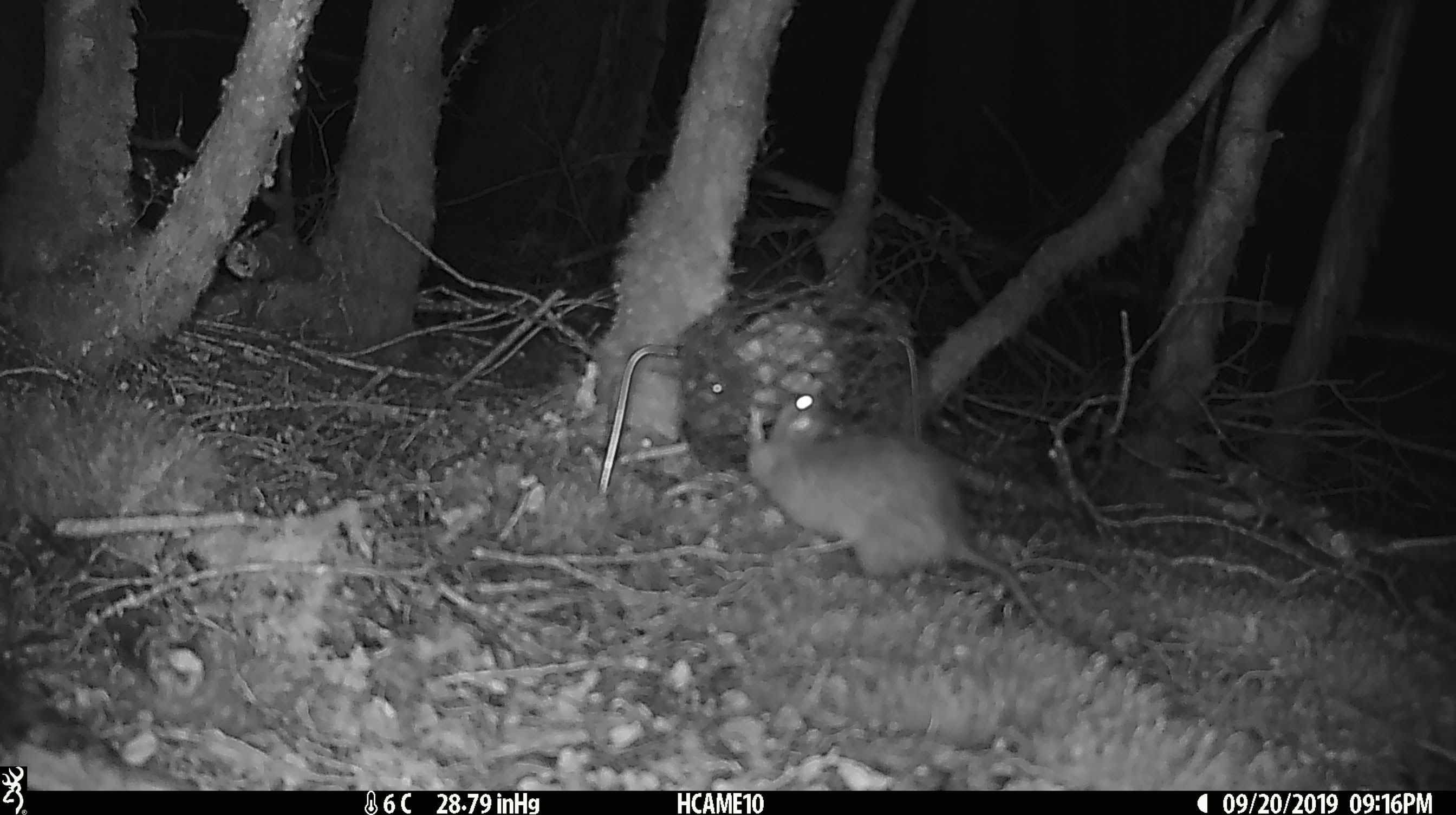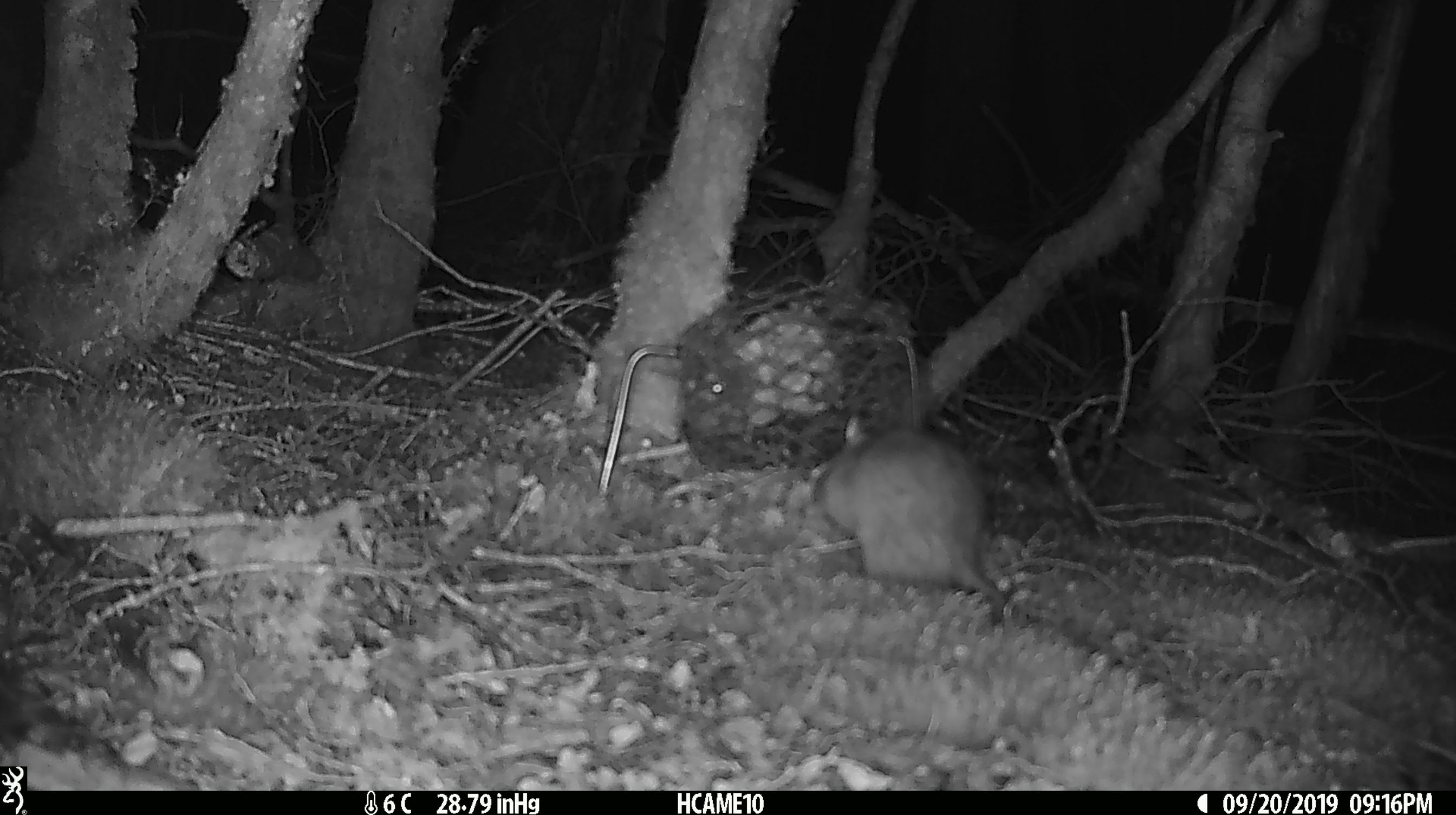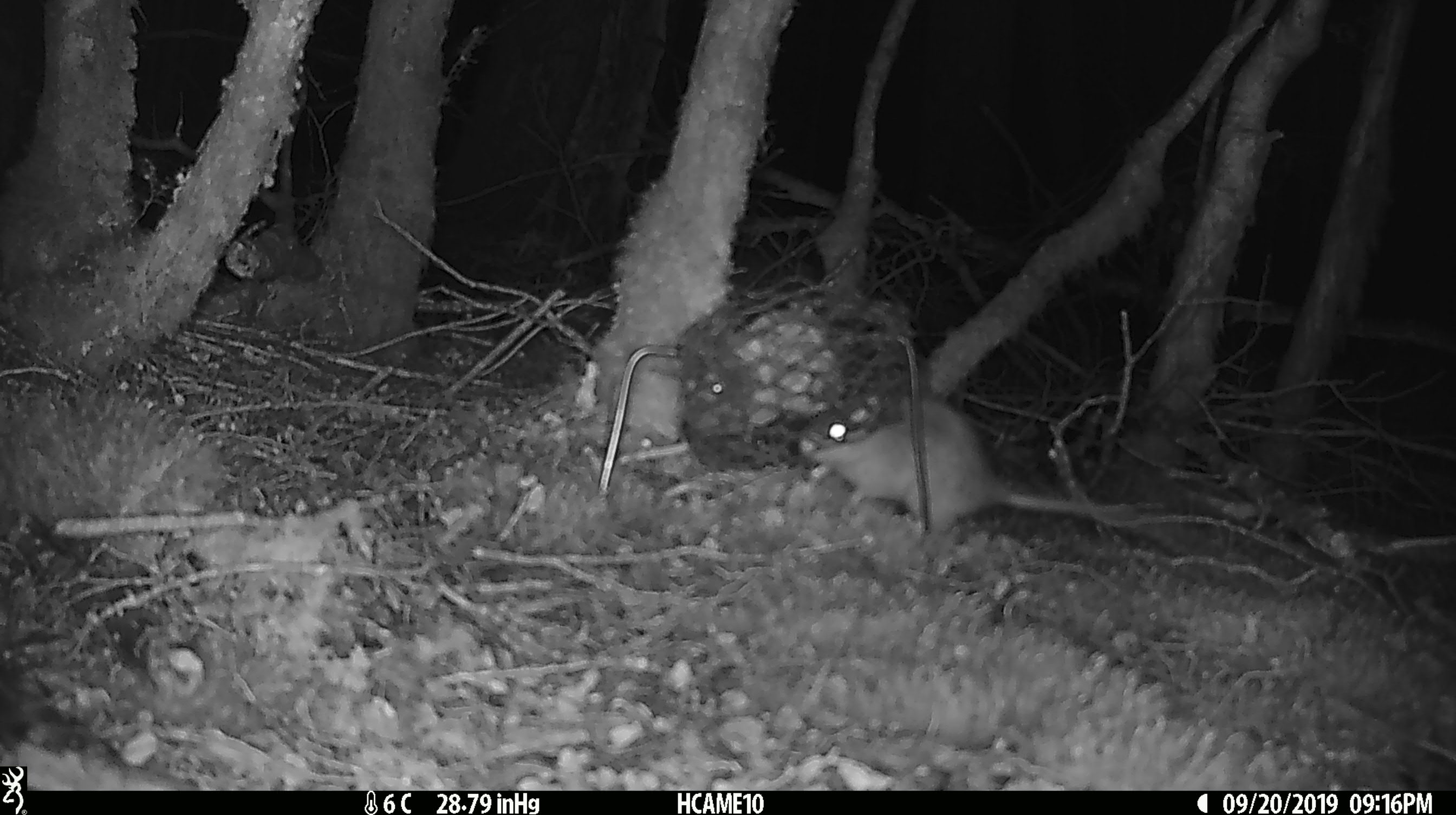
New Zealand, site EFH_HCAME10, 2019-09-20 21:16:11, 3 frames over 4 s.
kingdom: Animalia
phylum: Chordata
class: Mammalia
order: Rodentia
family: Muridae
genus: Rattus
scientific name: Rattus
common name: rat